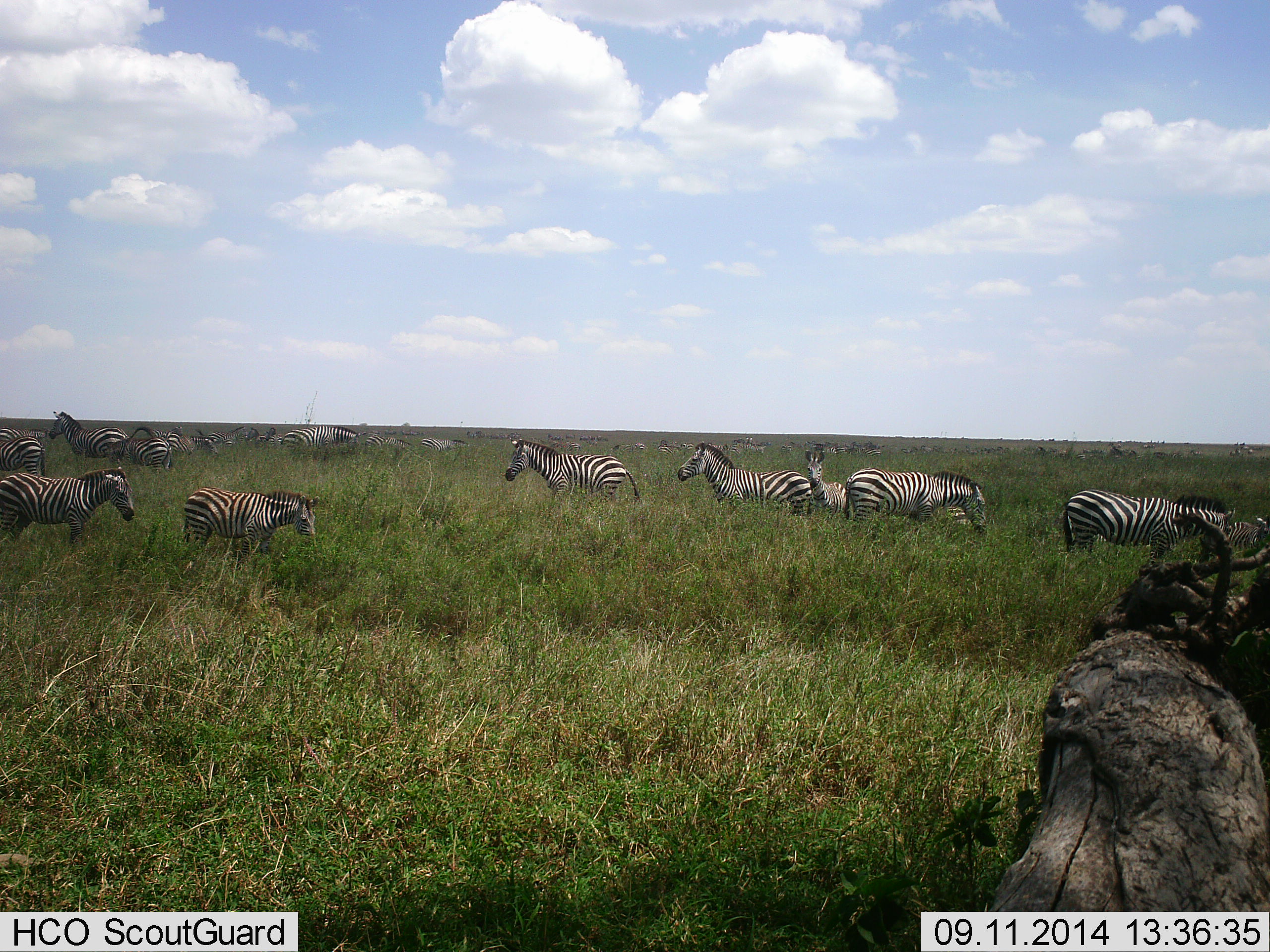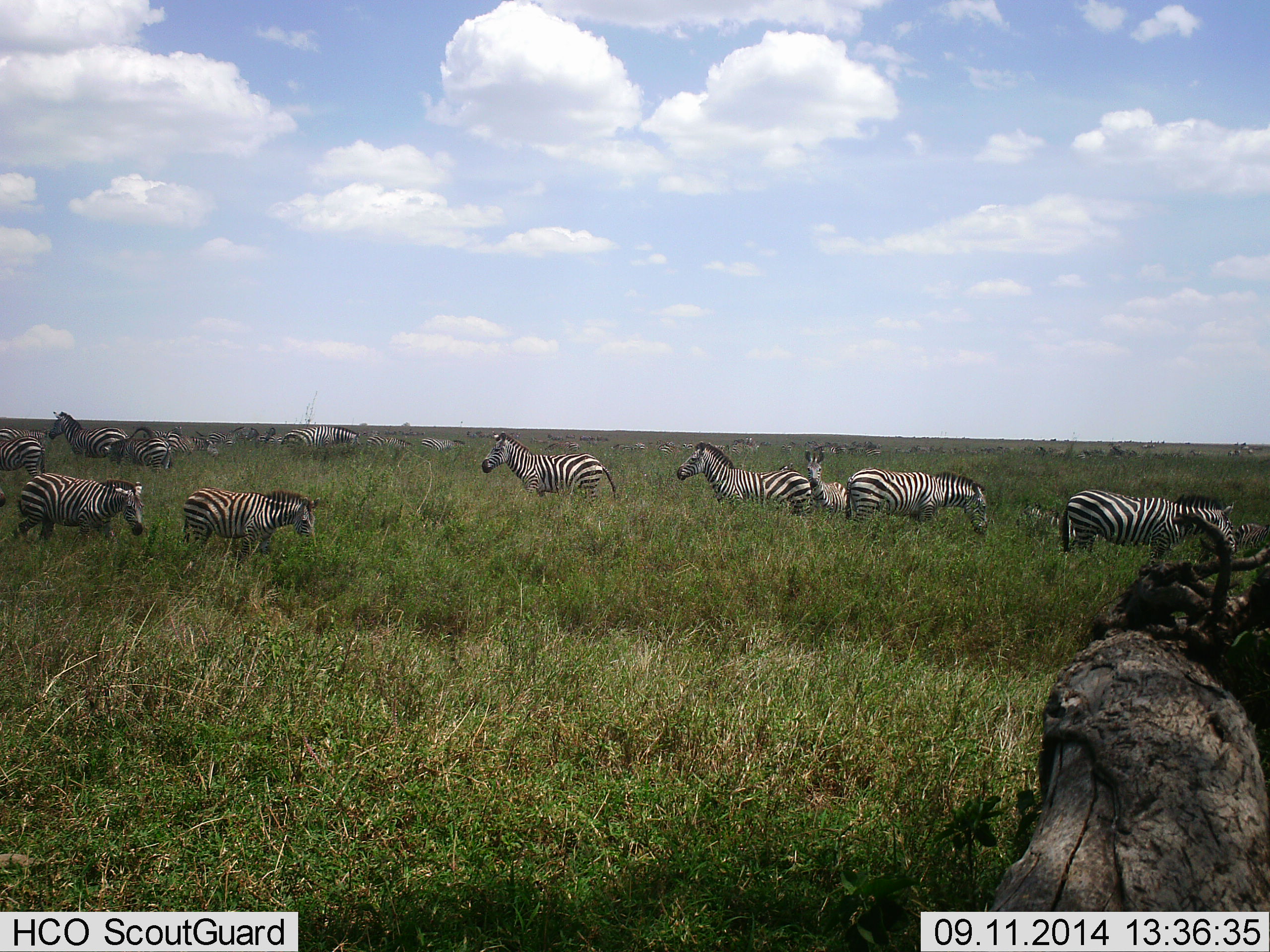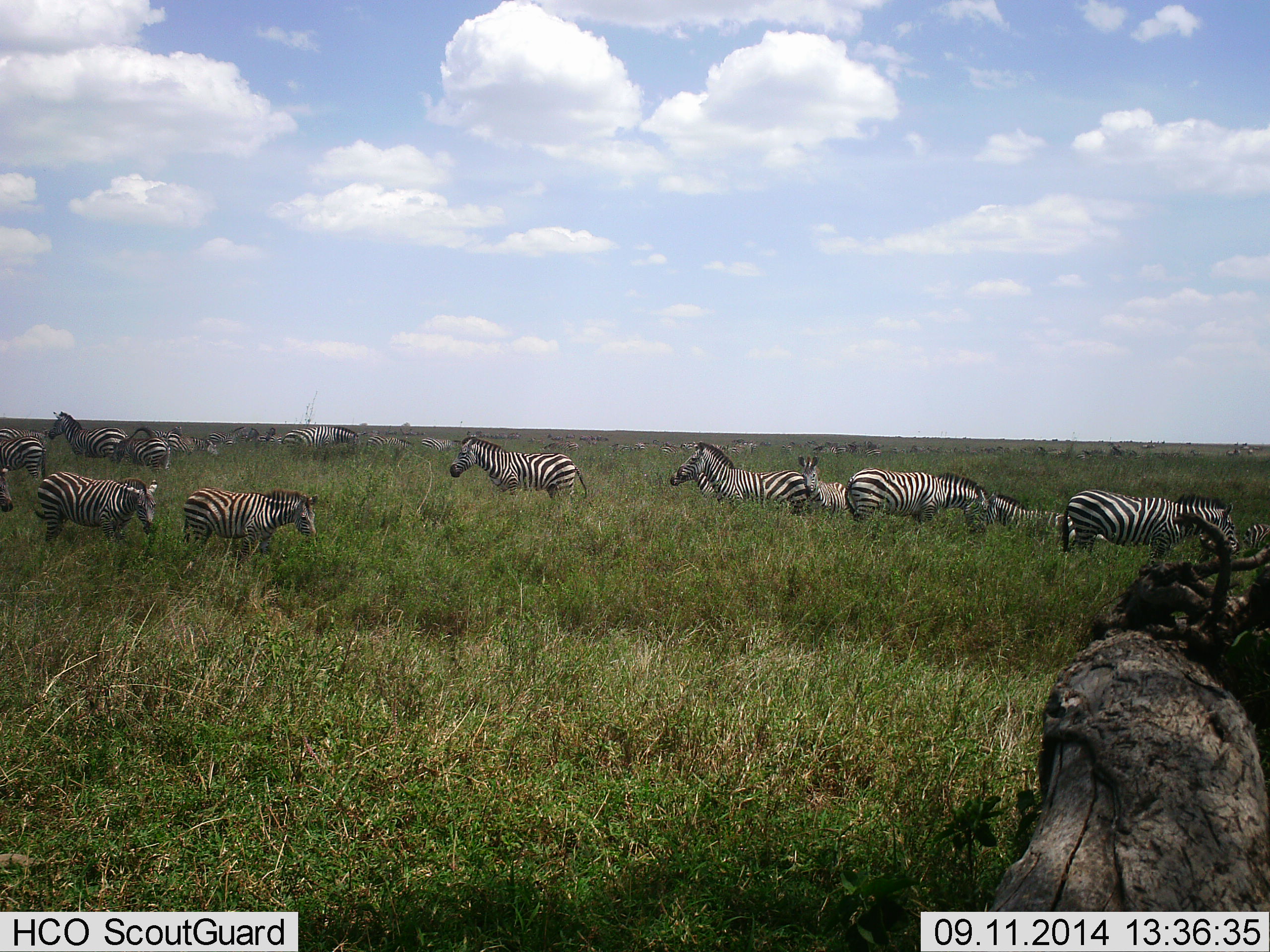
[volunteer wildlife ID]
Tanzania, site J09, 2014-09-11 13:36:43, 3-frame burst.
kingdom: Animalia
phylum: Chordata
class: Mammalia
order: Perissodactyla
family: Equidae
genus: Equus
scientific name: Equus quagga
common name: plains zebra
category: zebra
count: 11-50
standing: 70%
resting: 0%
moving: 70%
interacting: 0%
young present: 0%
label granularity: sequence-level